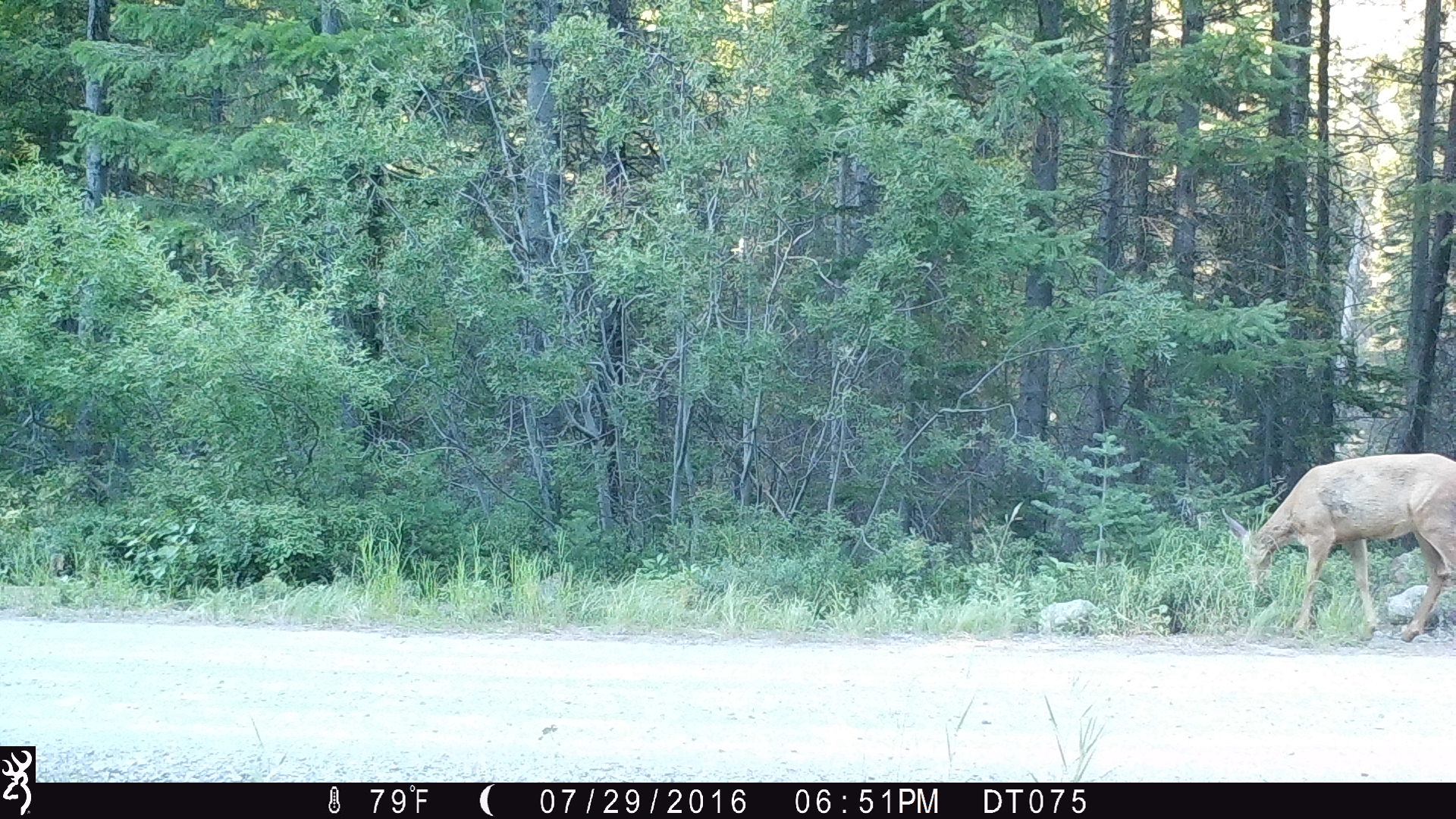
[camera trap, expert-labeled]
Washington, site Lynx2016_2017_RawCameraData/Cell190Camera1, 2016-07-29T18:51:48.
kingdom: Animalia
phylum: Chordata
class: Mammalia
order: Artiodactyla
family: Cervidae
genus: Odocoileus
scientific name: Odocoileus hemionus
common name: mule deer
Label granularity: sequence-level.